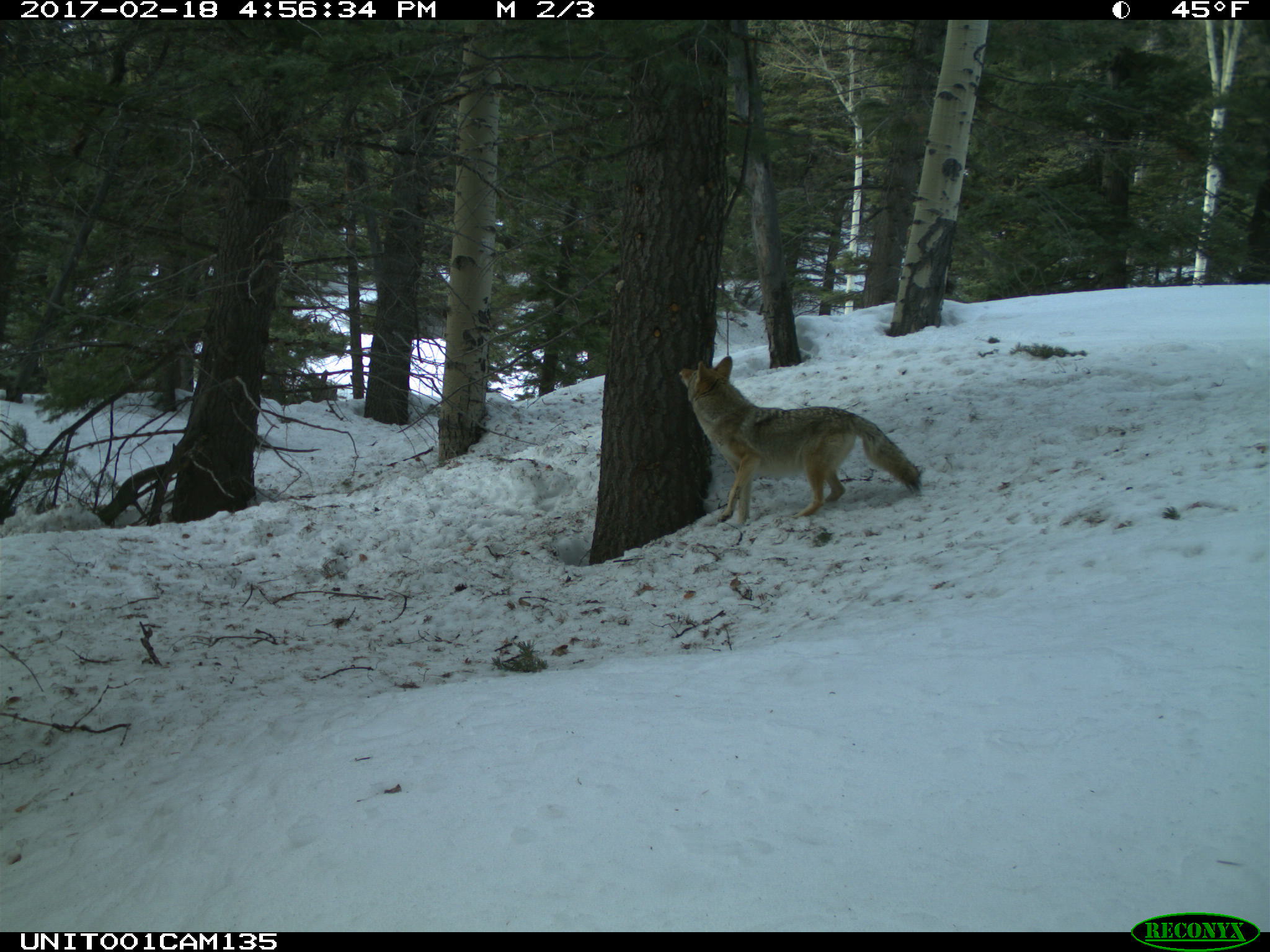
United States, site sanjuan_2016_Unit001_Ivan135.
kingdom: Animalia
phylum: Chordata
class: Mammalia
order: Carnivora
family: Canidae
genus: Canis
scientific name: Canis latrans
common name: coyote